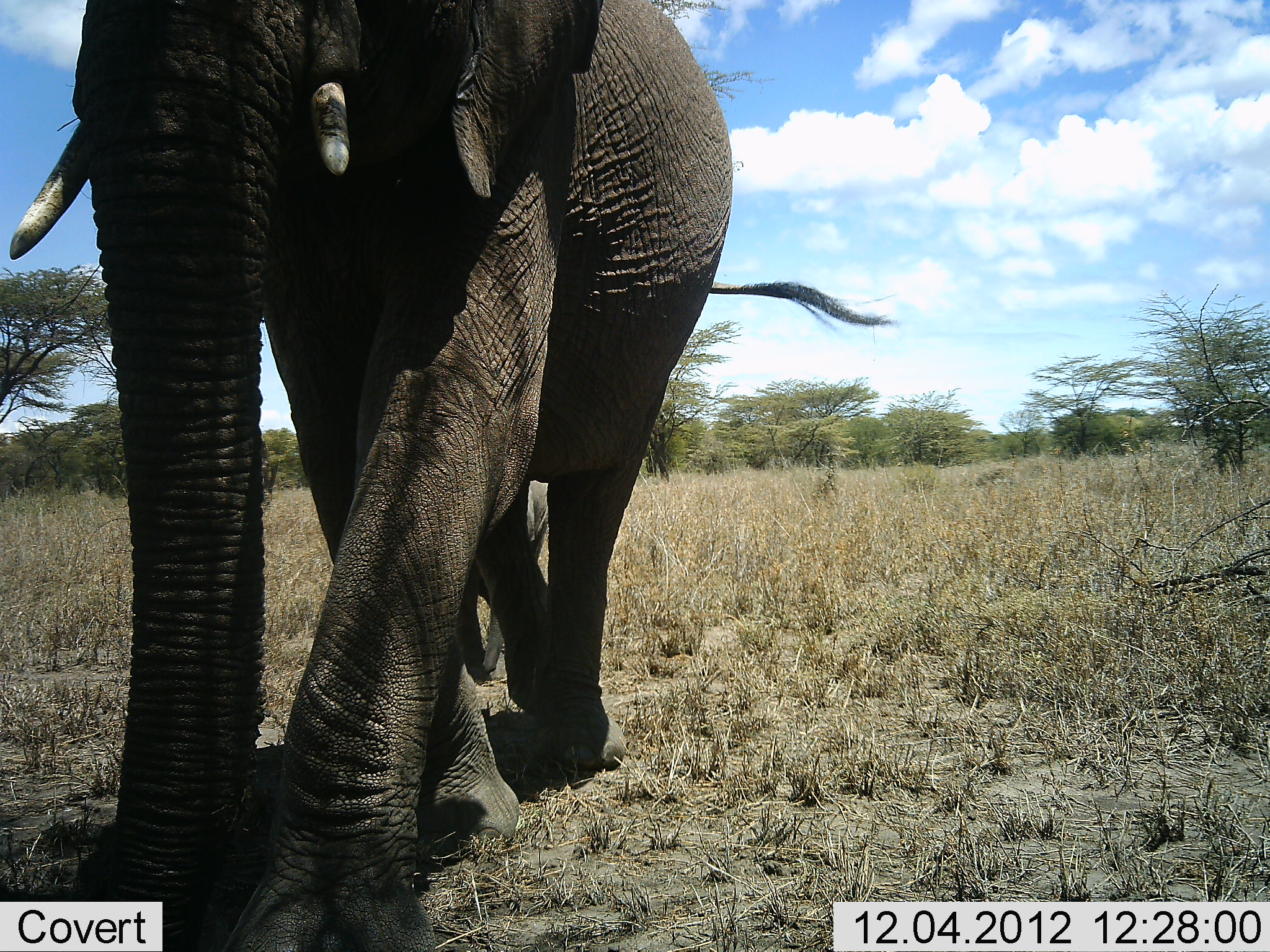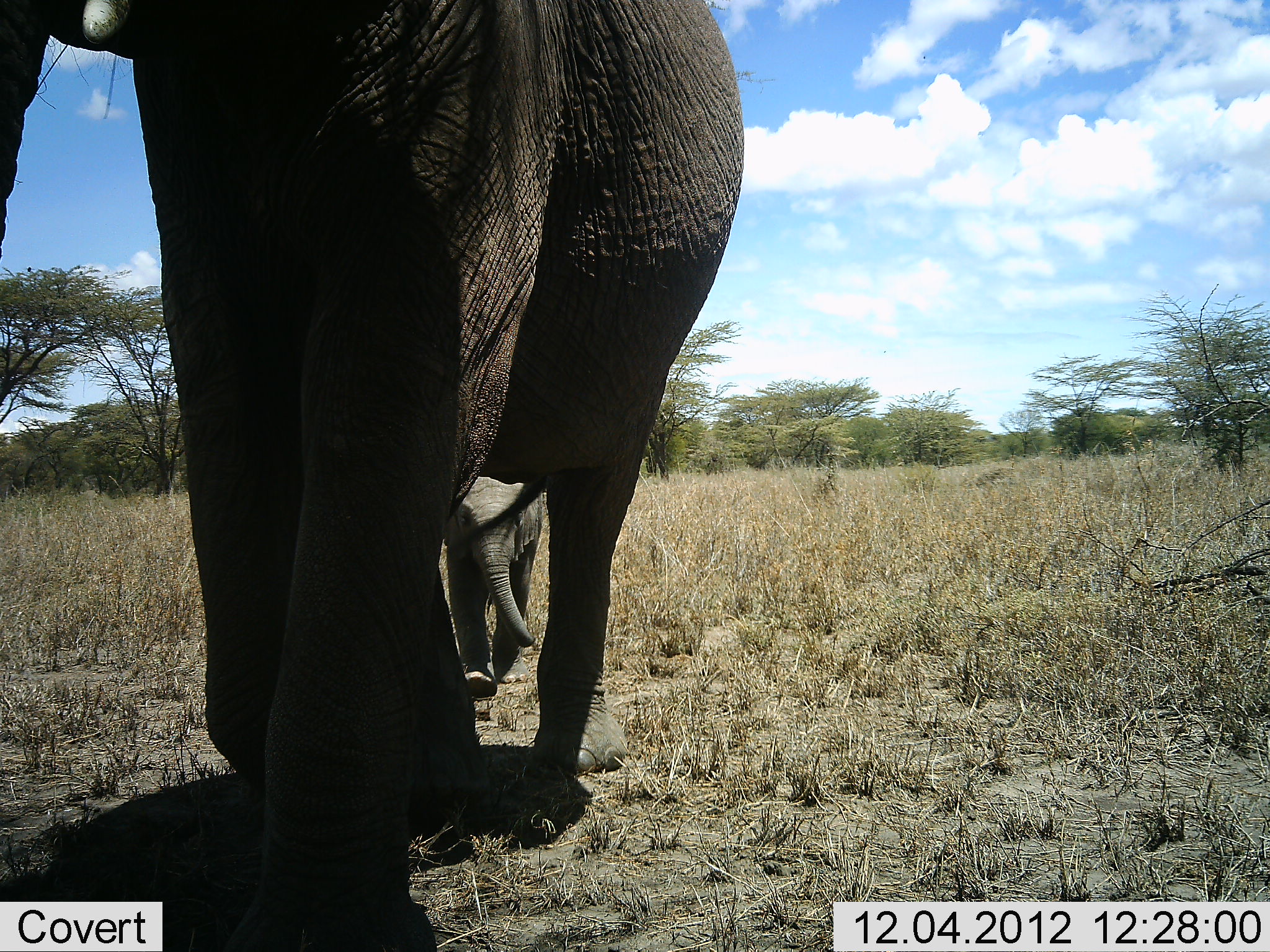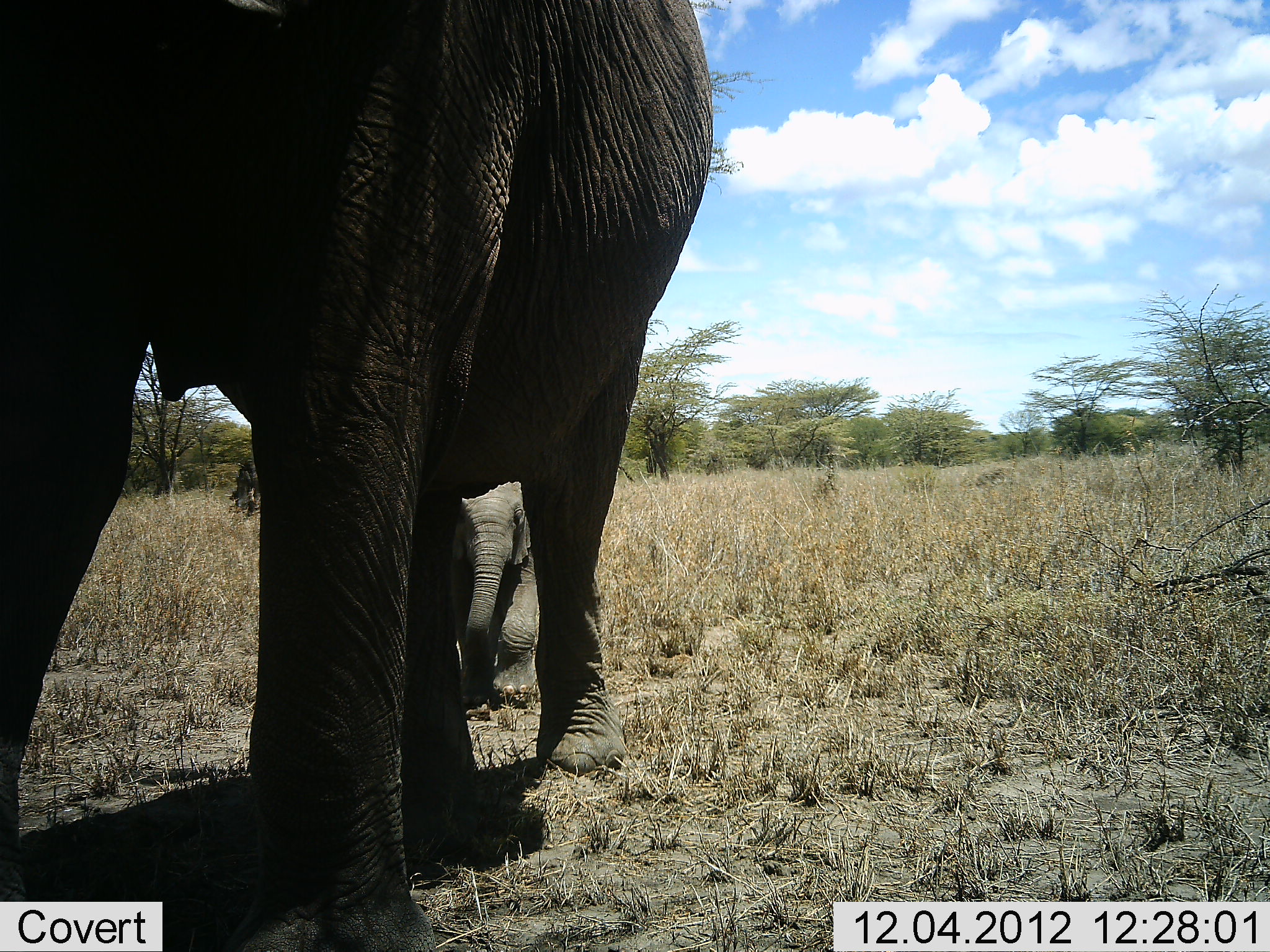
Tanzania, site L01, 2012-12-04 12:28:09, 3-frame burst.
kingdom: Animalia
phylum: Chordata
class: Mammalia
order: Proboscidea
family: Elephantidae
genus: Loxodonta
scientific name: Loxodonta africana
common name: african bush elephant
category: elephant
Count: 2.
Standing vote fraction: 12%.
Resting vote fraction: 0%.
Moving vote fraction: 88%.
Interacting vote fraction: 0%.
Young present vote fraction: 88%.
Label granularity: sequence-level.